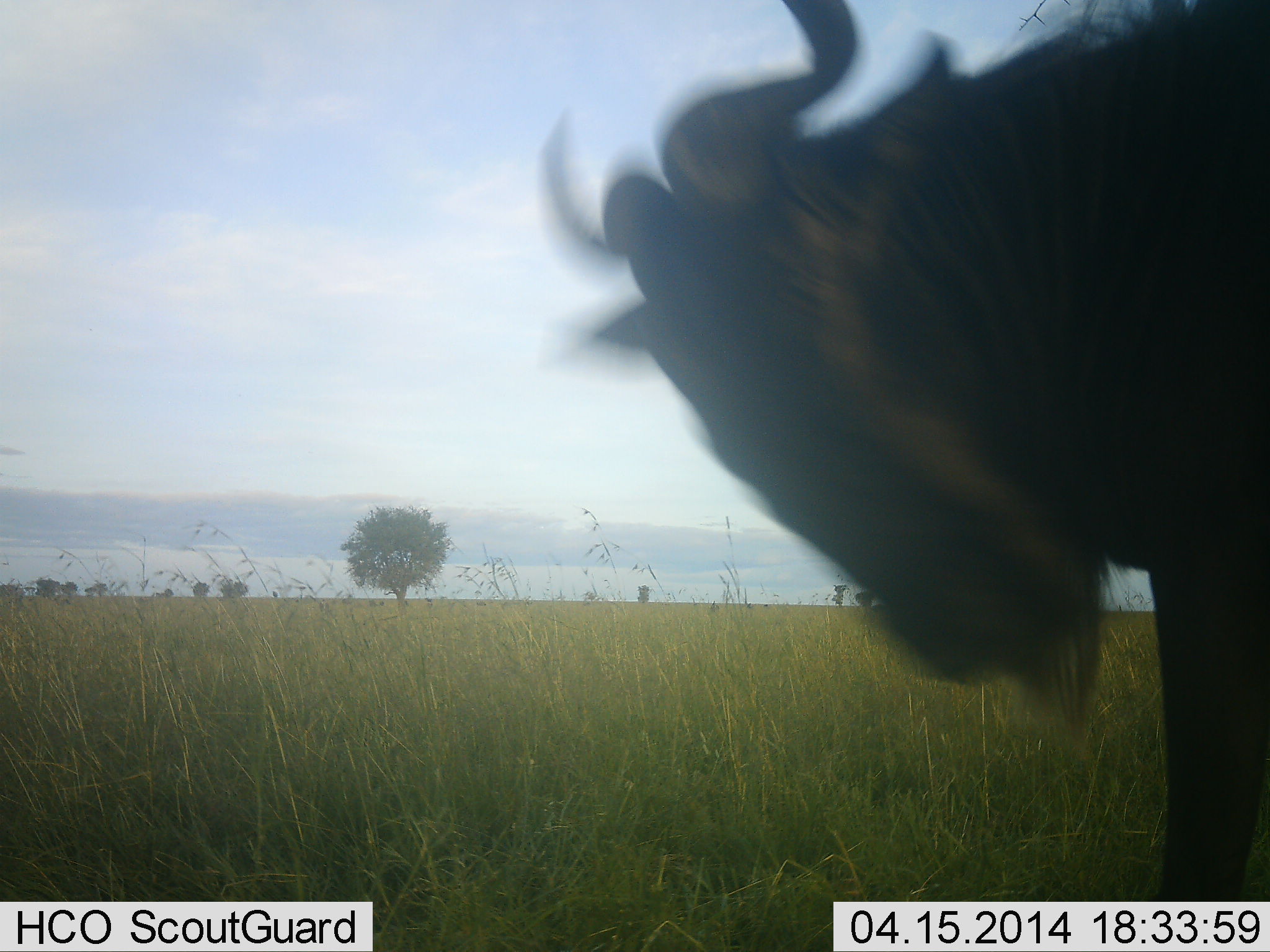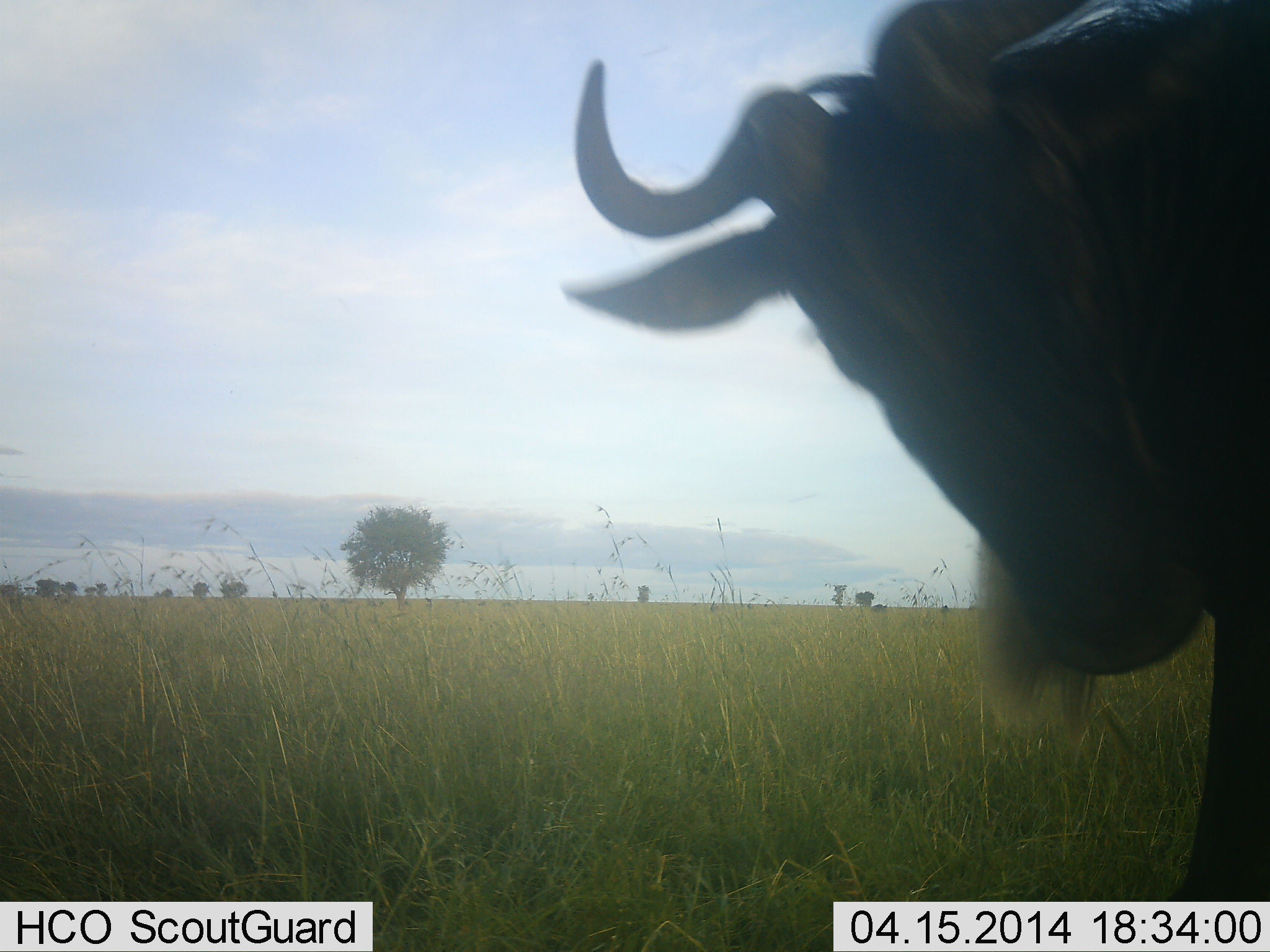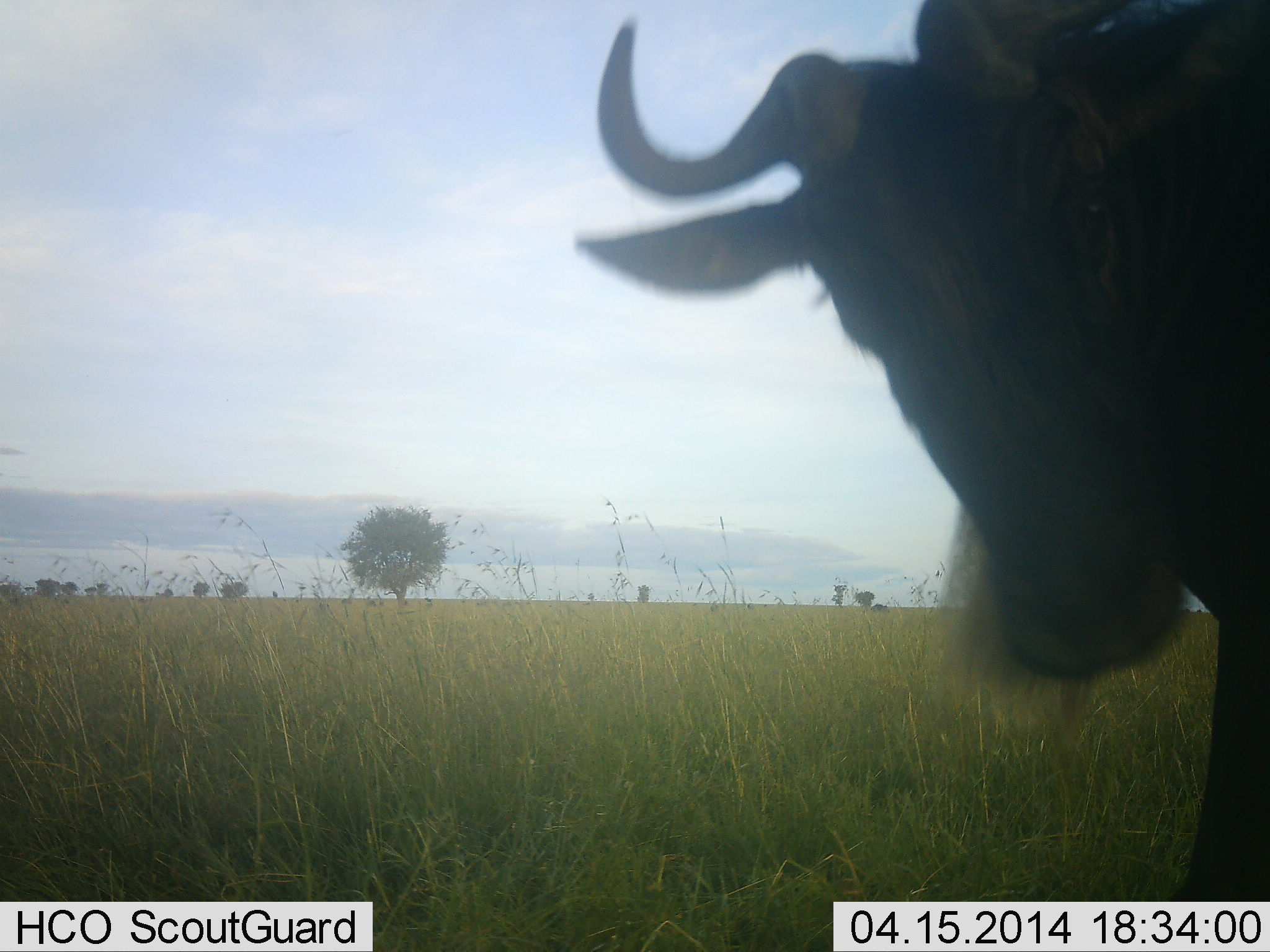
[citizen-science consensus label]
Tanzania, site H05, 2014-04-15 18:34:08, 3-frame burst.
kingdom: Animalia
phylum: Chordata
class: Mammalia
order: Artiodactyla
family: Bovidae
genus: Connochaetes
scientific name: Connochaetes taurinus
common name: blue wildebeest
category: wildebeest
Wildebeest (blue wildebeest) (Connochaetes taurinus), count 1. Behavior (volunteer vote fractions): standing 90%, resting 0%, moving 20%, interacting 0%. Young present (vote fraction): 0%. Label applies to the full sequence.